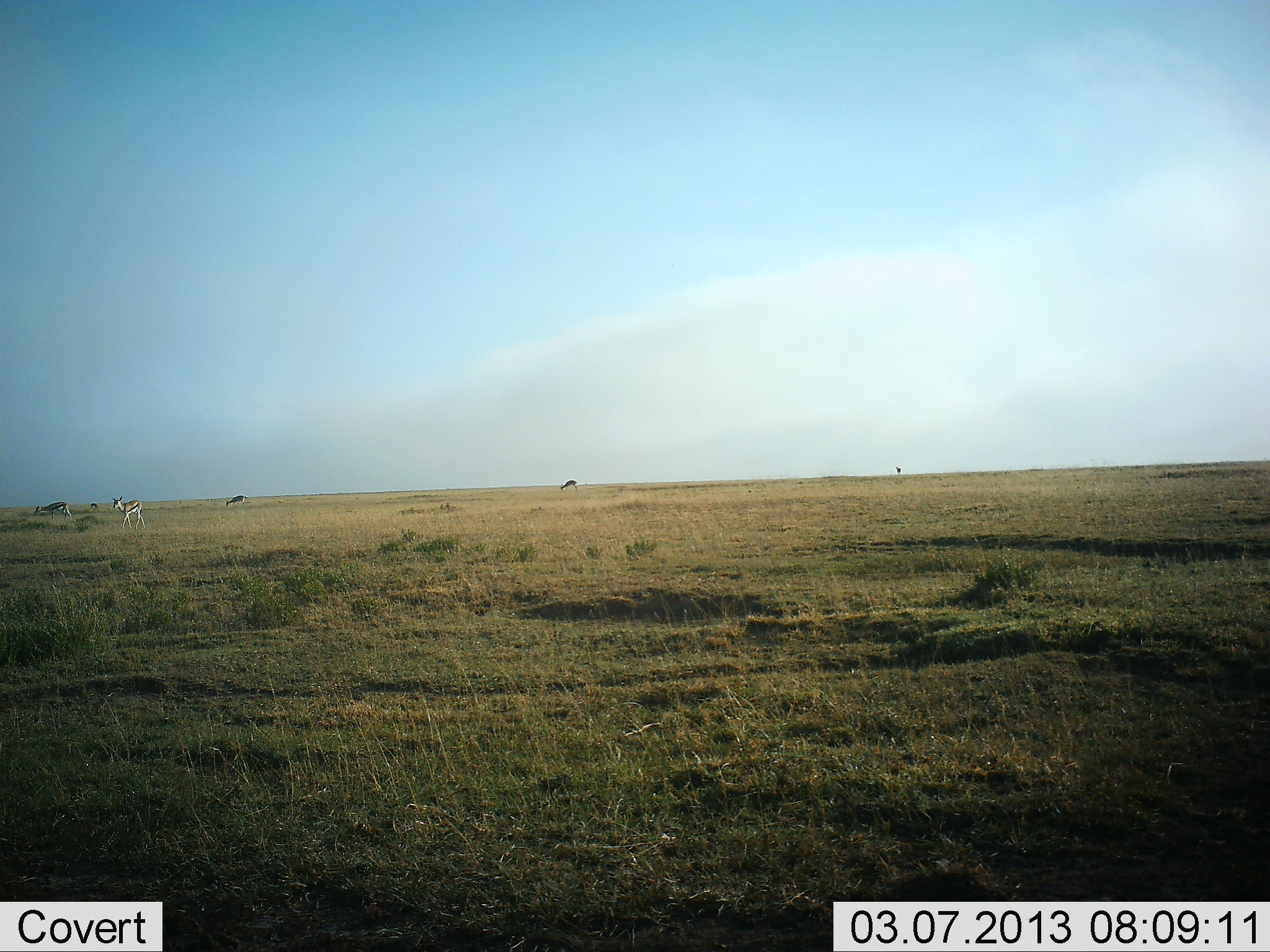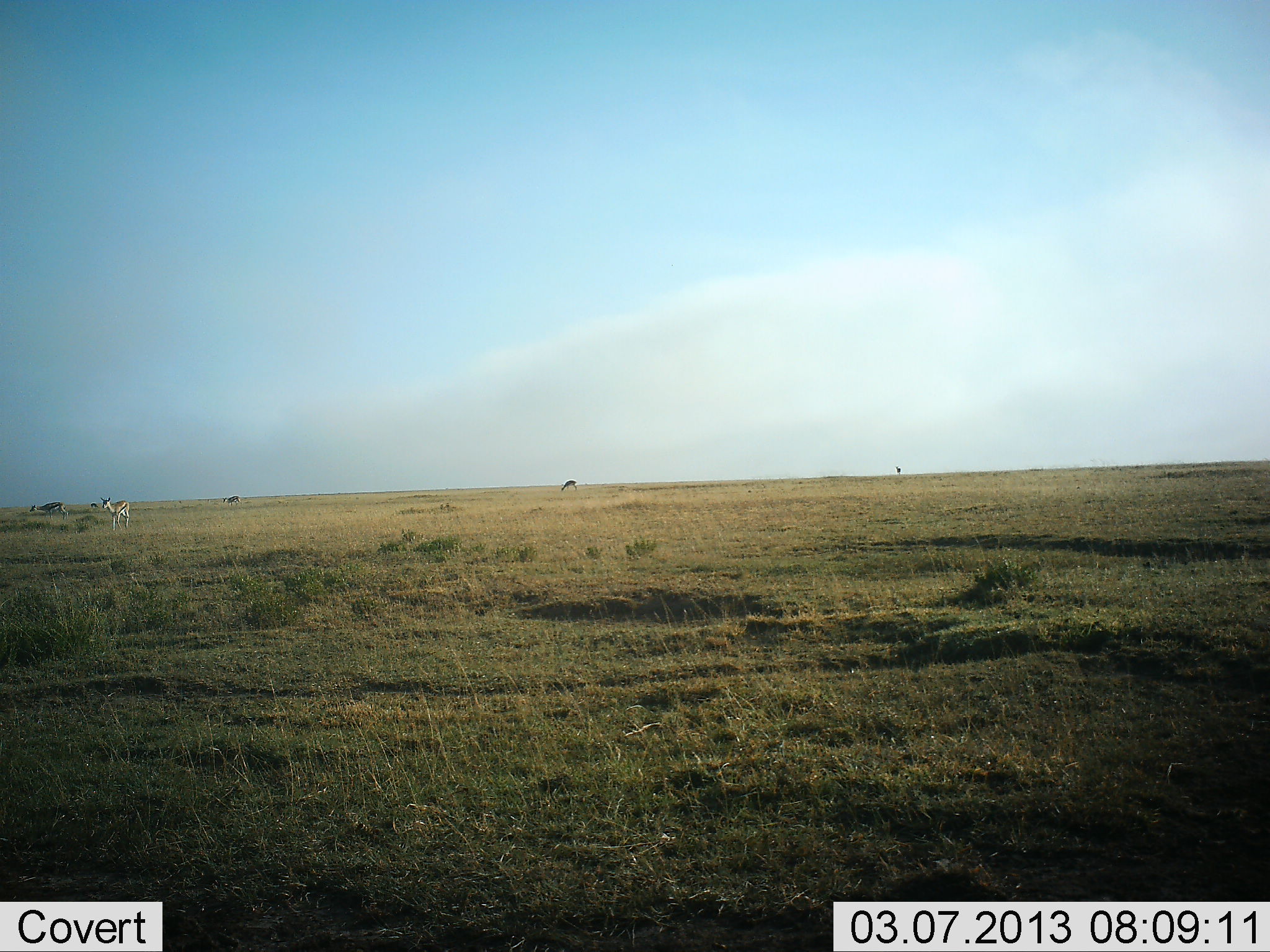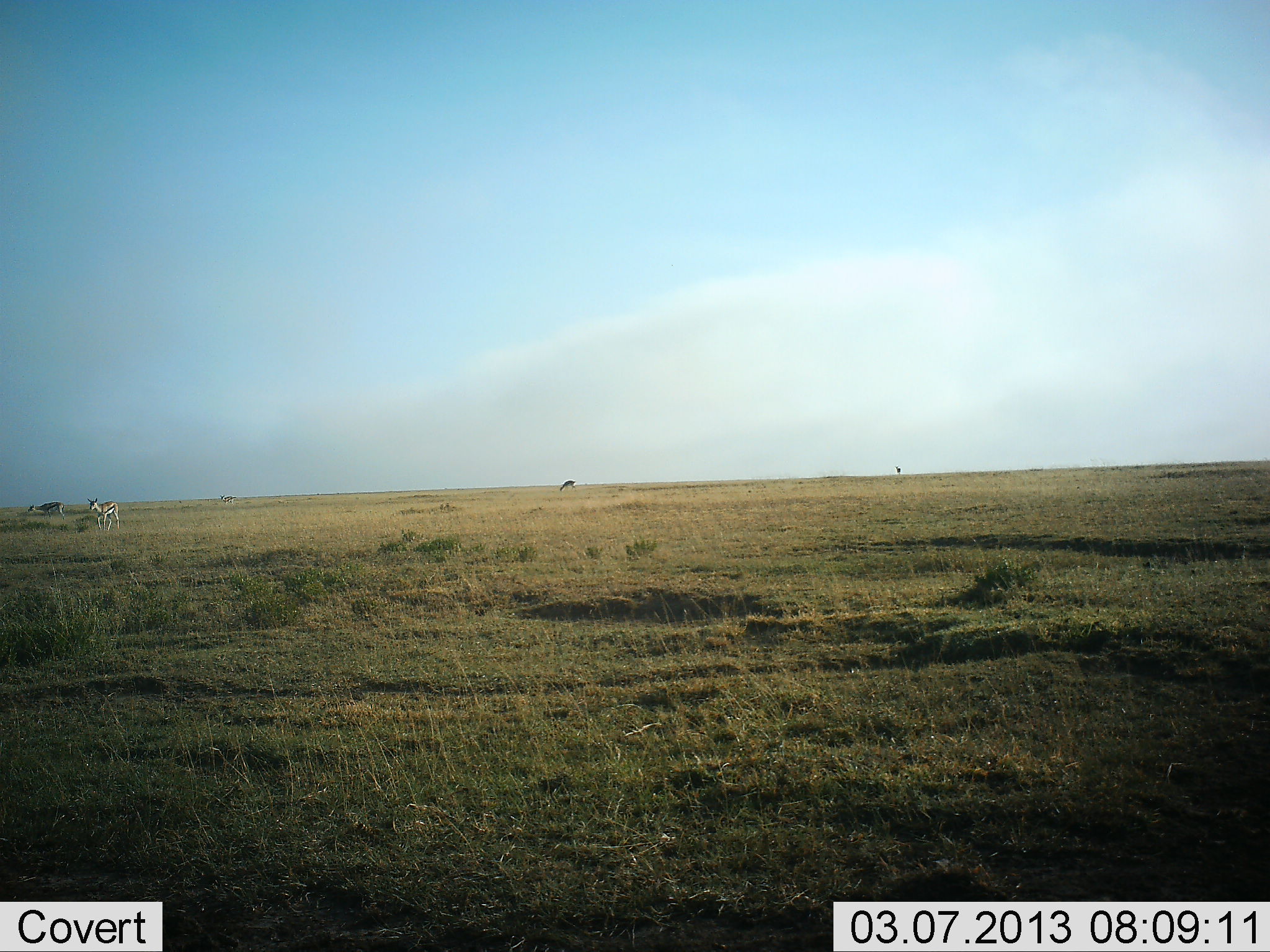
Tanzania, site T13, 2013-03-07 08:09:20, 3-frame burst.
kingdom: Animalia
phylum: Chordata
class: Mammalia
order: Artiodactyla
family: Bovidae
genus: Eudorcas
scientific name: Eudorcas thomsonii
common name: thomson's gazelle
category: gazellethomsons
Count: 4.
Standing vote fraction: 25%.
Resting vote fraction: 0%.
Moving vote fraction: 62%.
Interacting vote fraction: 0%.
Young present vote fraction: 0%.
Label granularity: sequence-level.